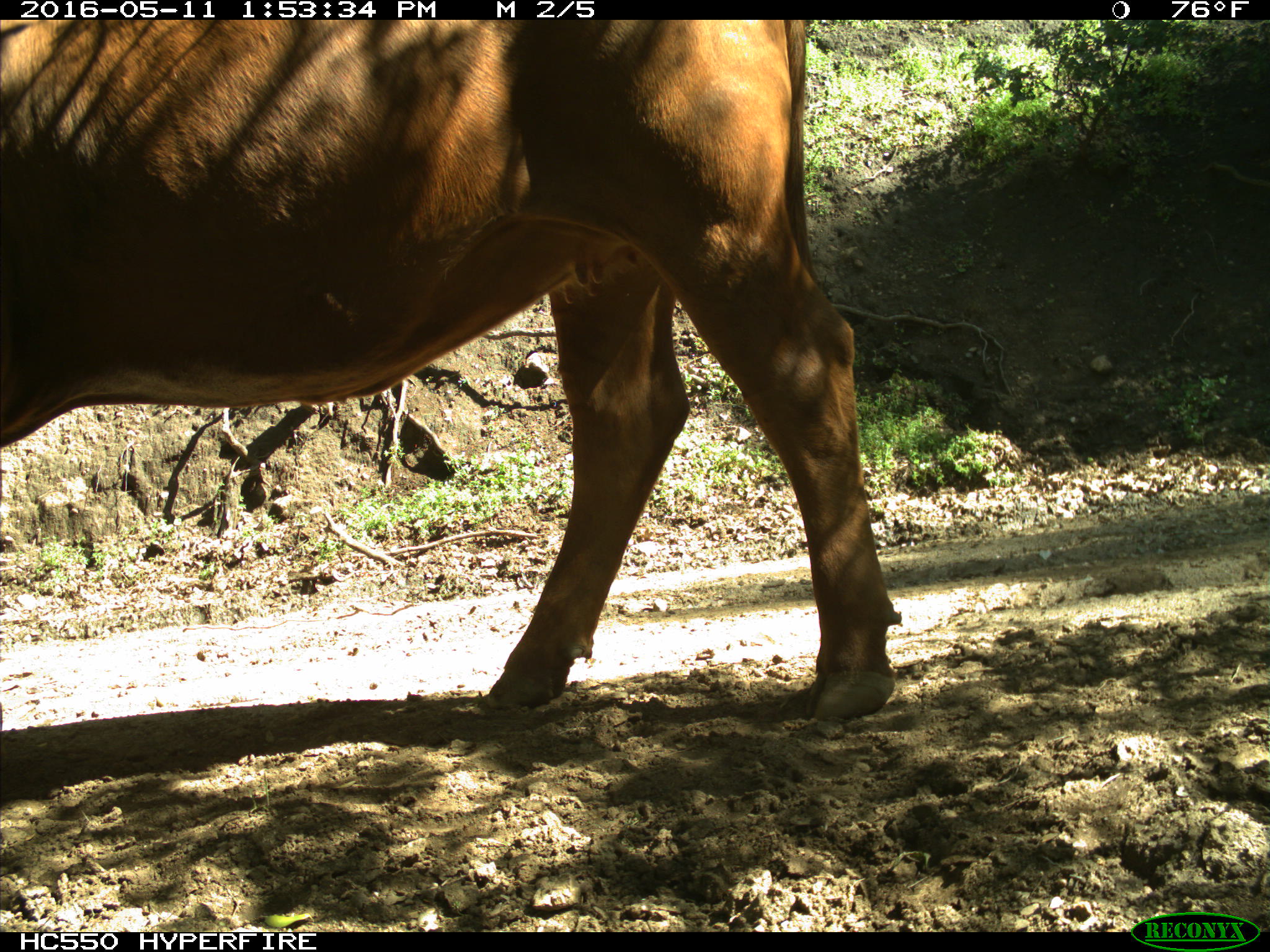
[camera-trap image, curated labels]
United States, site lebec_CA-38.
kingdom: Animalia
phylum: Chordata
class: Mammalia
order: Artiodactyla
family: Bovidae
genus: Bos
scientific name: Bos taurus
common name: domestic cow